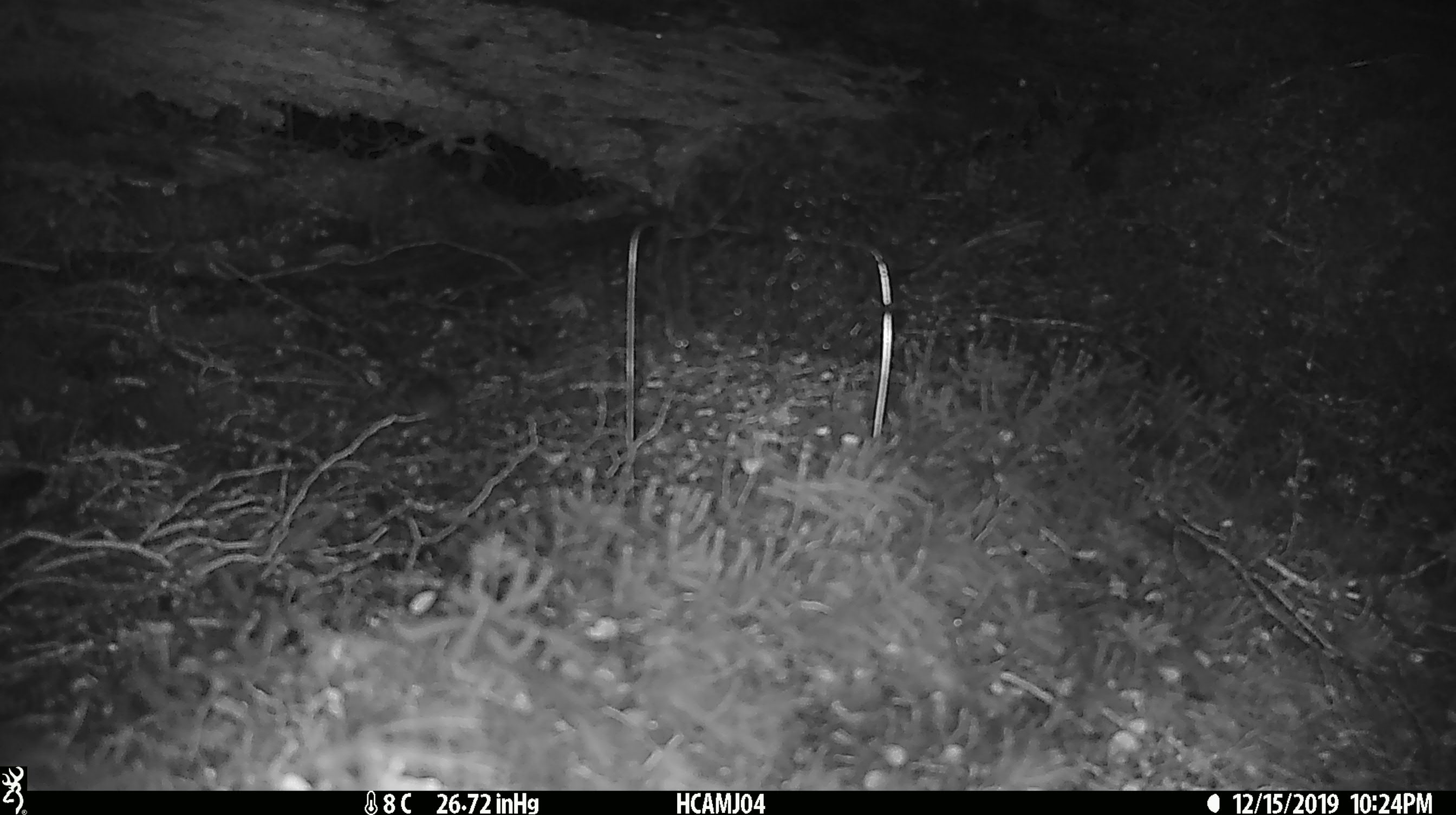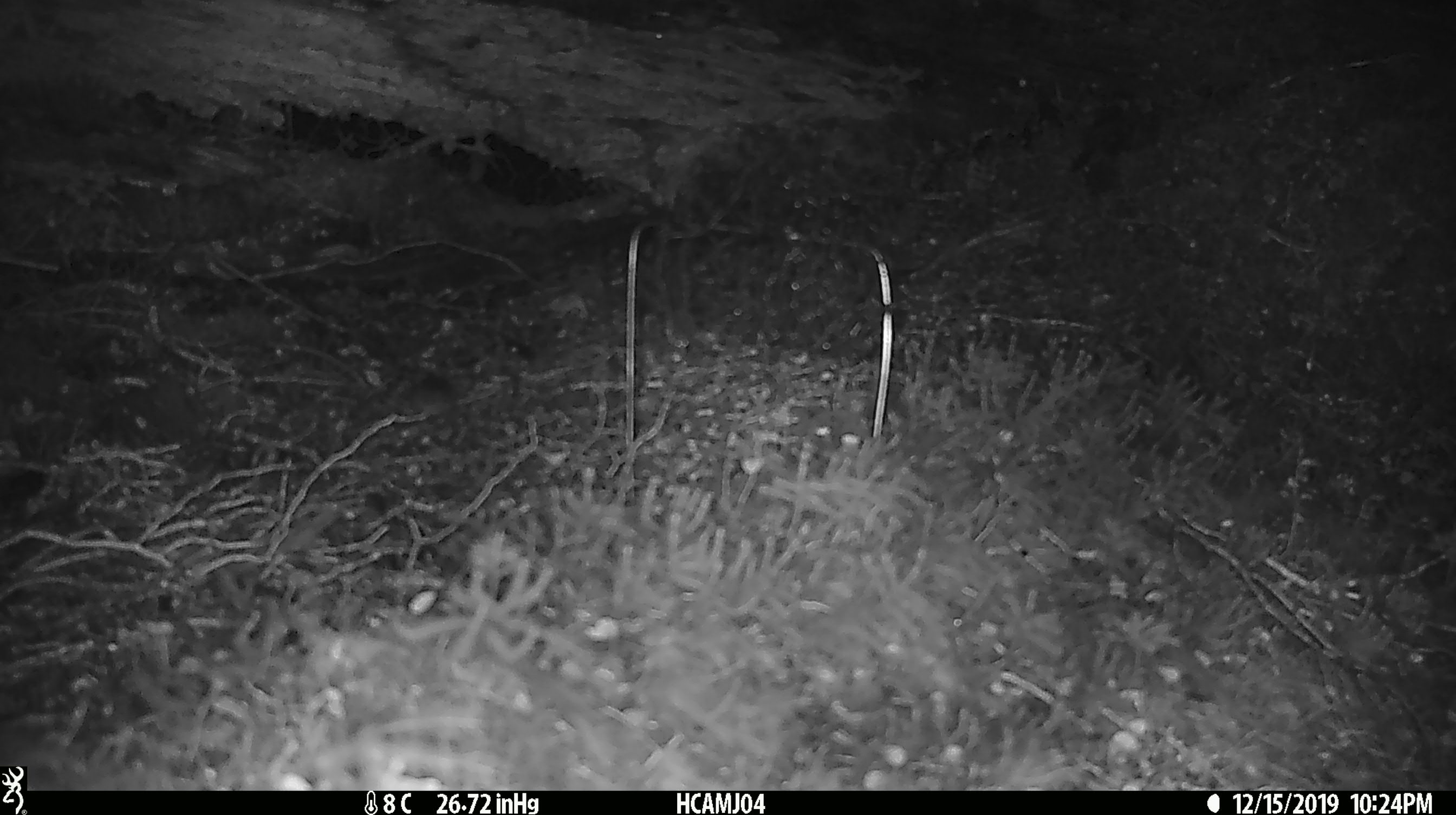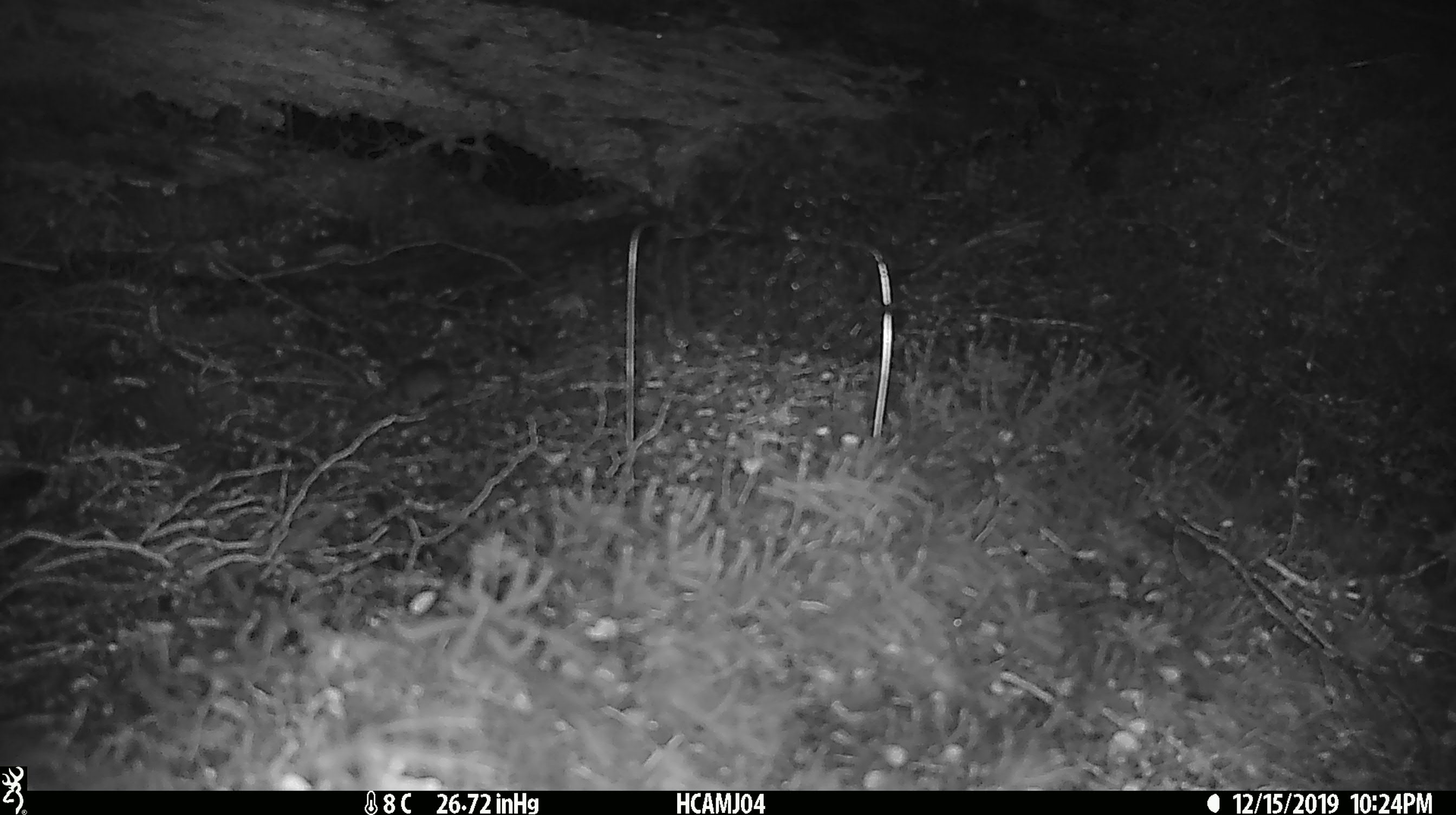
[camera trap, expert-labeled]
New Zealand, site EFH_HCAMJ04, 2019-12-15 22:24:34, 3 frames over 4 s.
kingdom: Animalia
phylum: Chordata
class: Mammalia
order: Rodentia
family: Muridae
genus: Mus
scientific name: Mus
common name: mouse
Mouse (Mus).